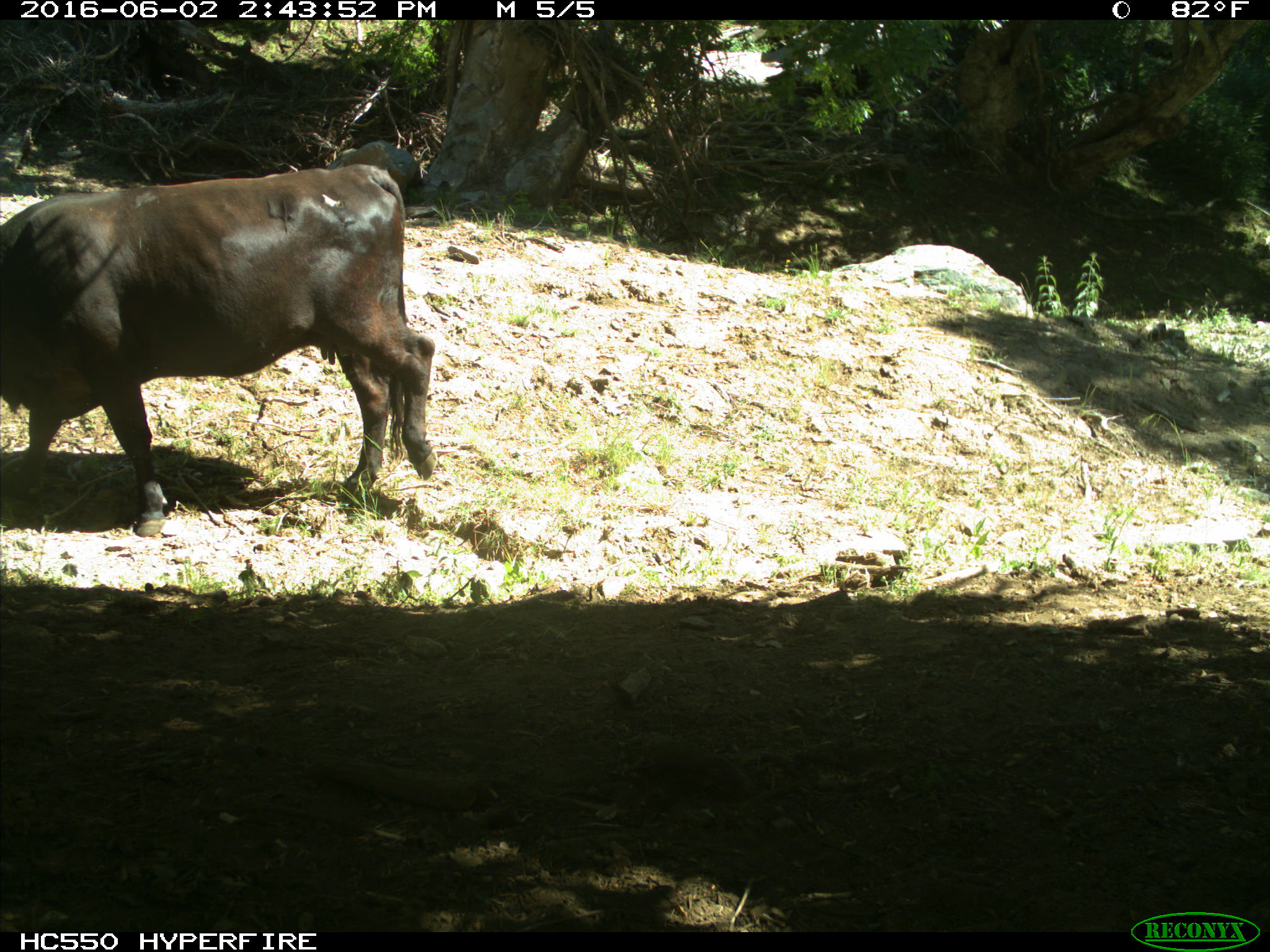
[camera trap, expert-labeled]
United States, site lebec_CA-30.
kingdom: Animalia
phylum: Chordata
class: Mammalia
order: Artiodactyla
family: Bovidae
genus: Bos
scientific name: Bos taurus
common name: domestic cow